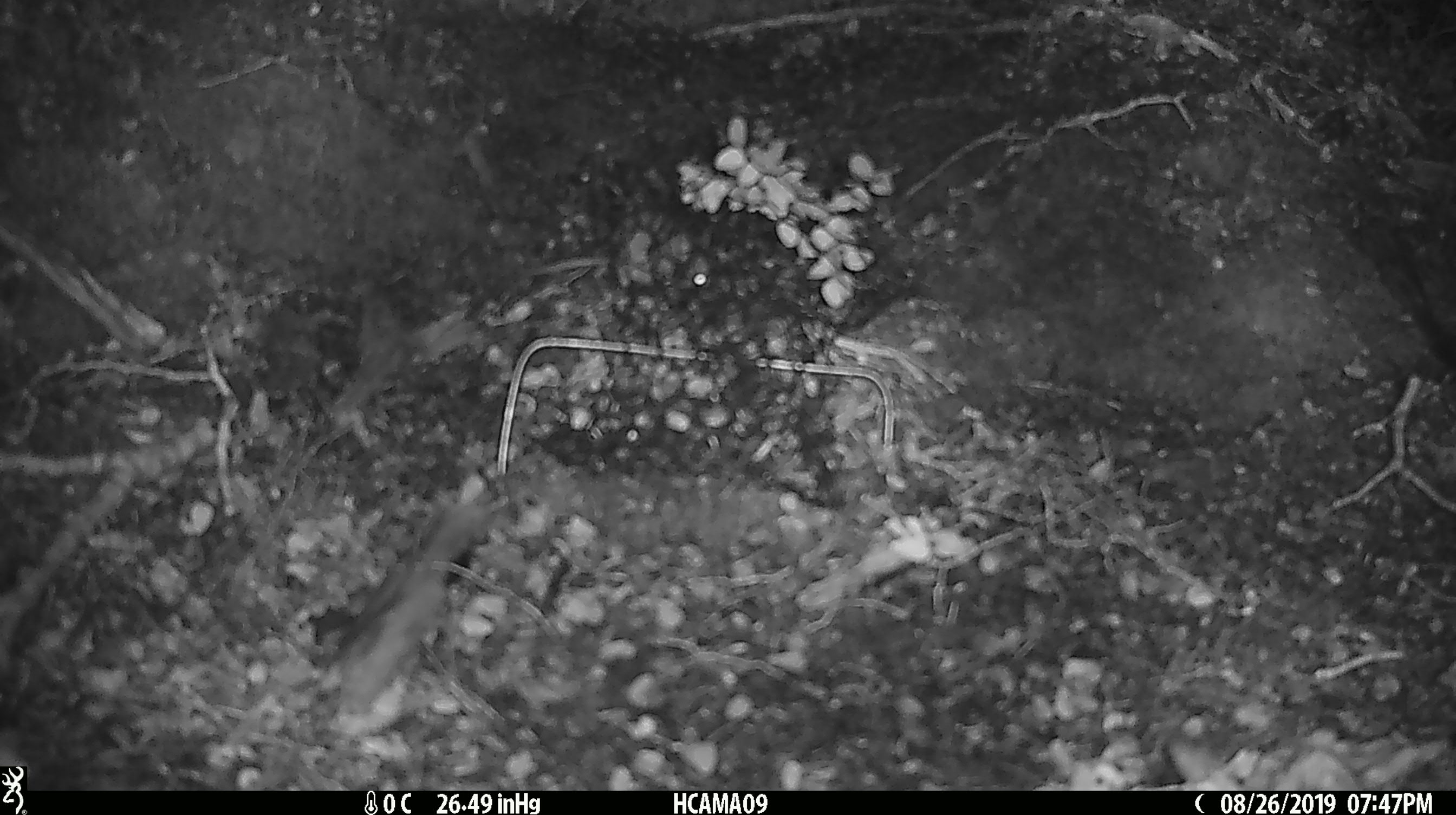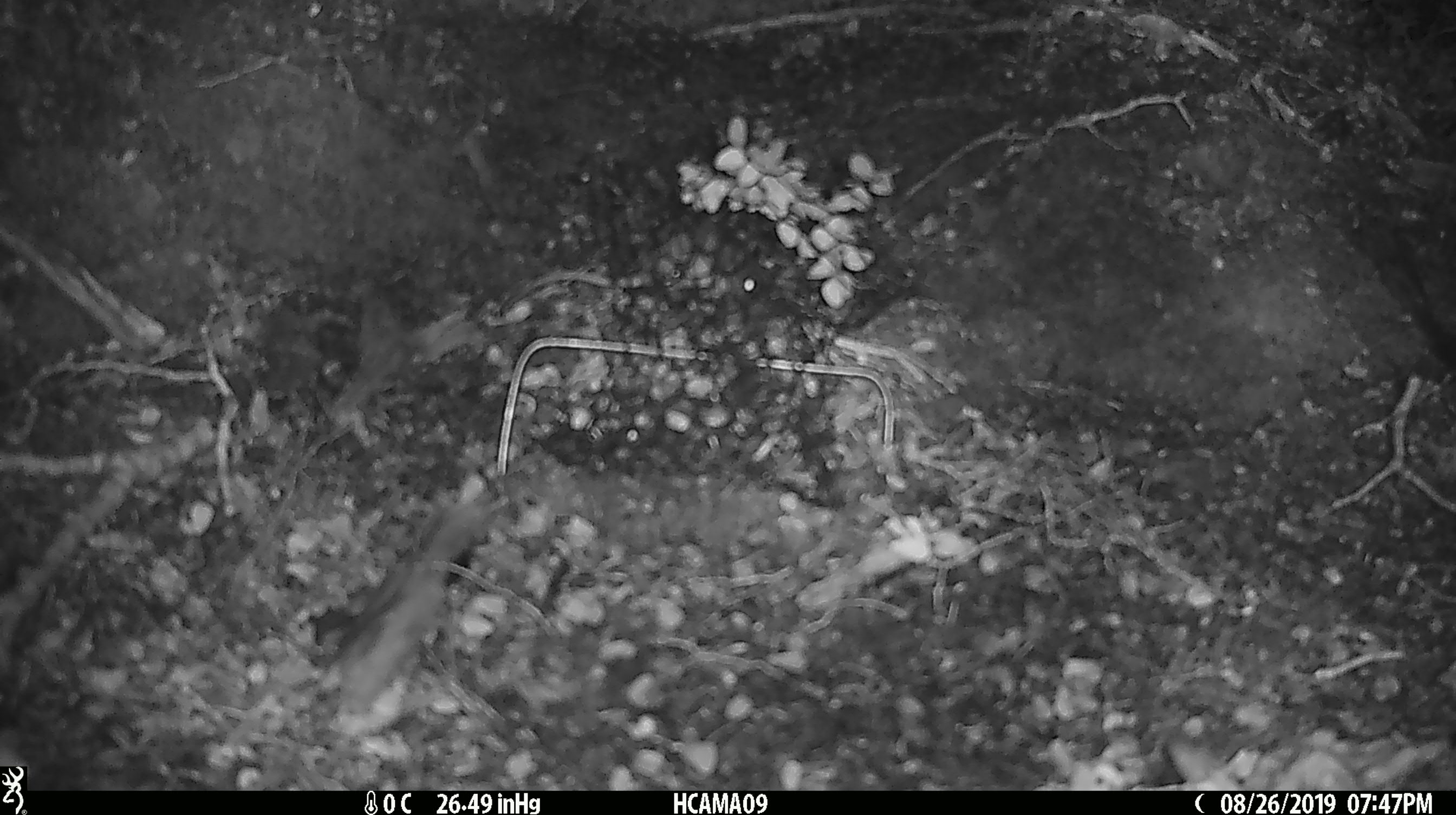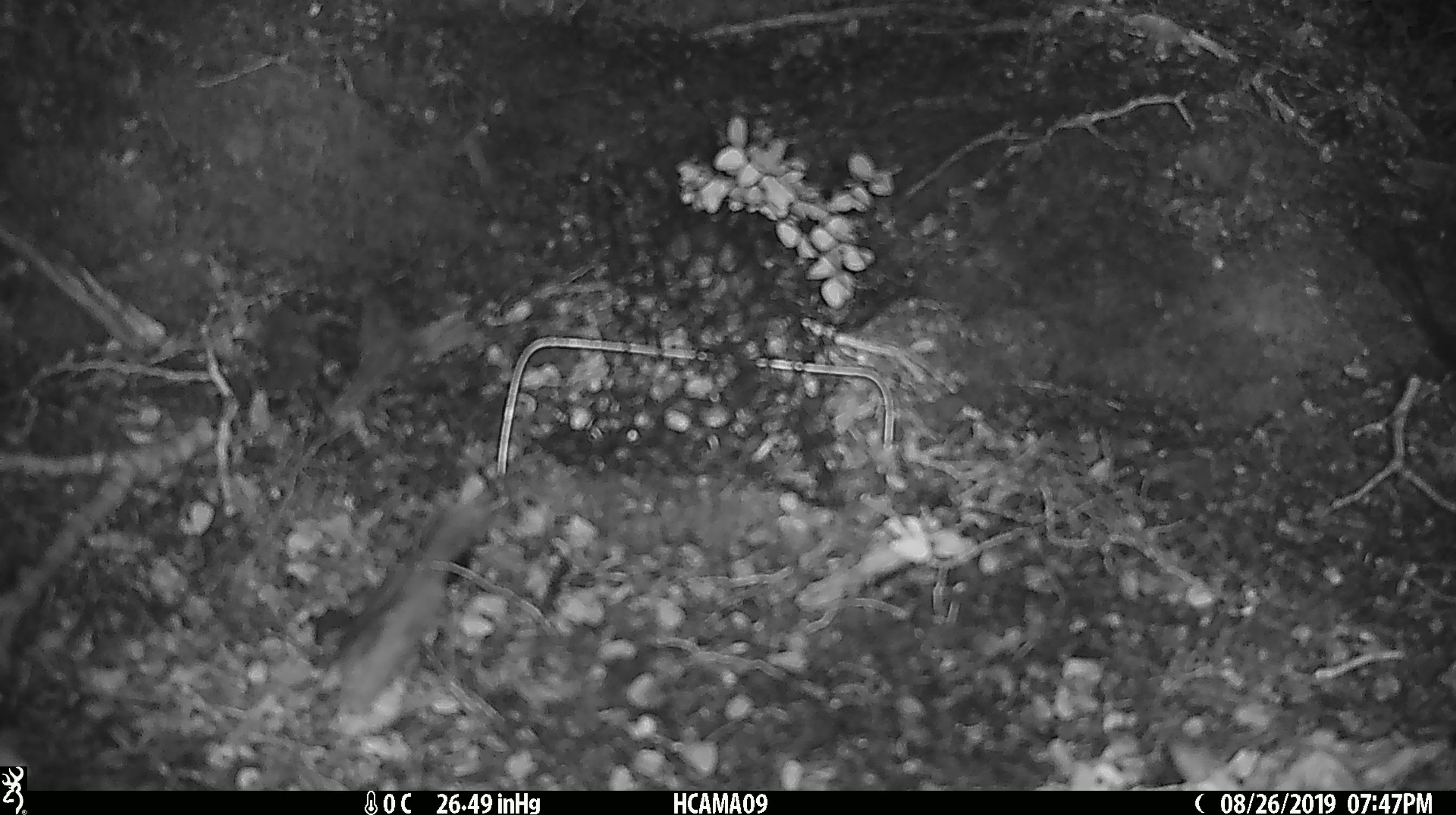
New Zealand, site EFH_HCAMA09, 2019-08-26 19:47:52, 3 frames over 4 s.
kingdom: Animalia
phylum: Chordata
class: Mammalia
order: Rodentia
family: Muridae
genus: Mus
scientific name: Mus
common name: mouse